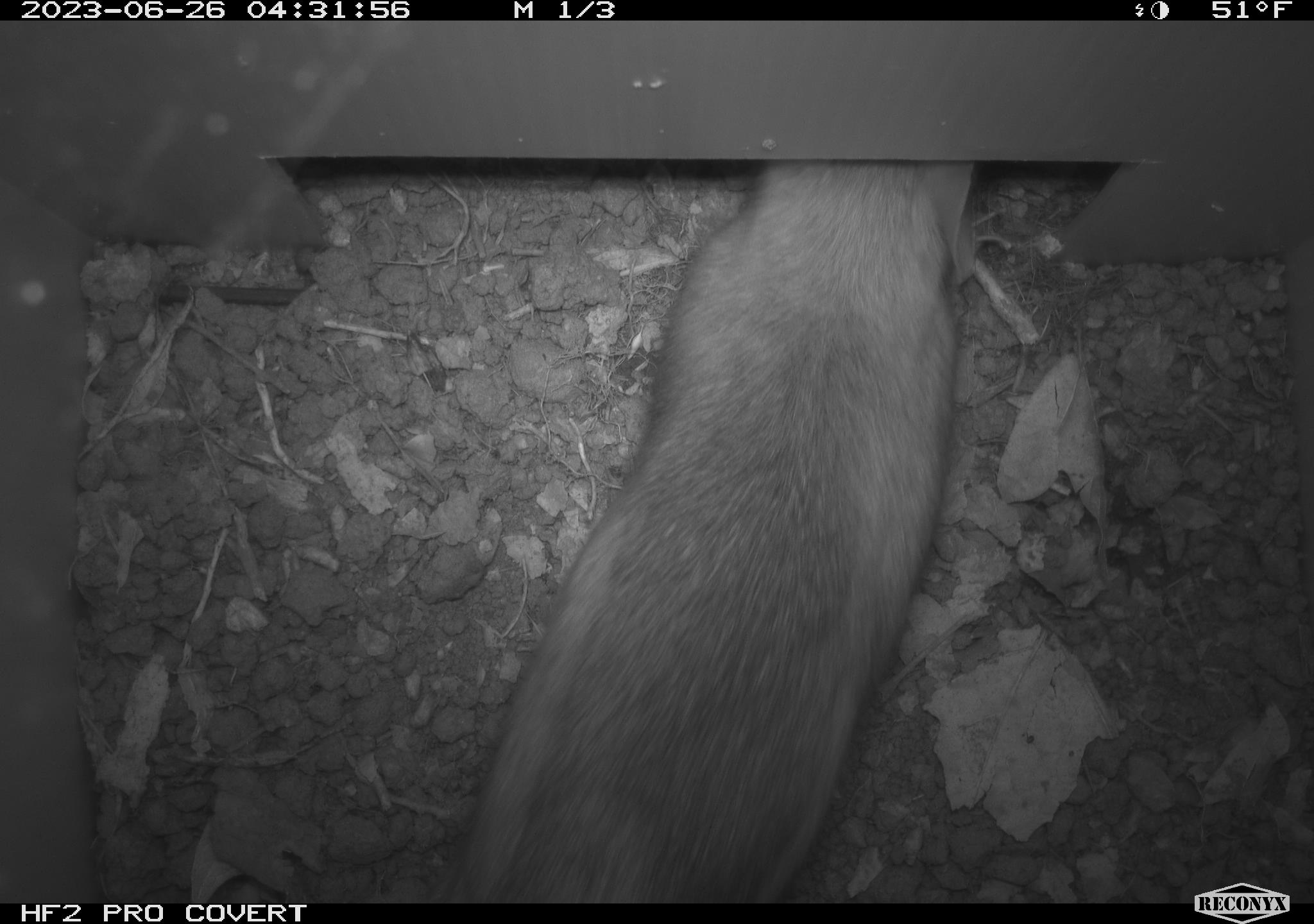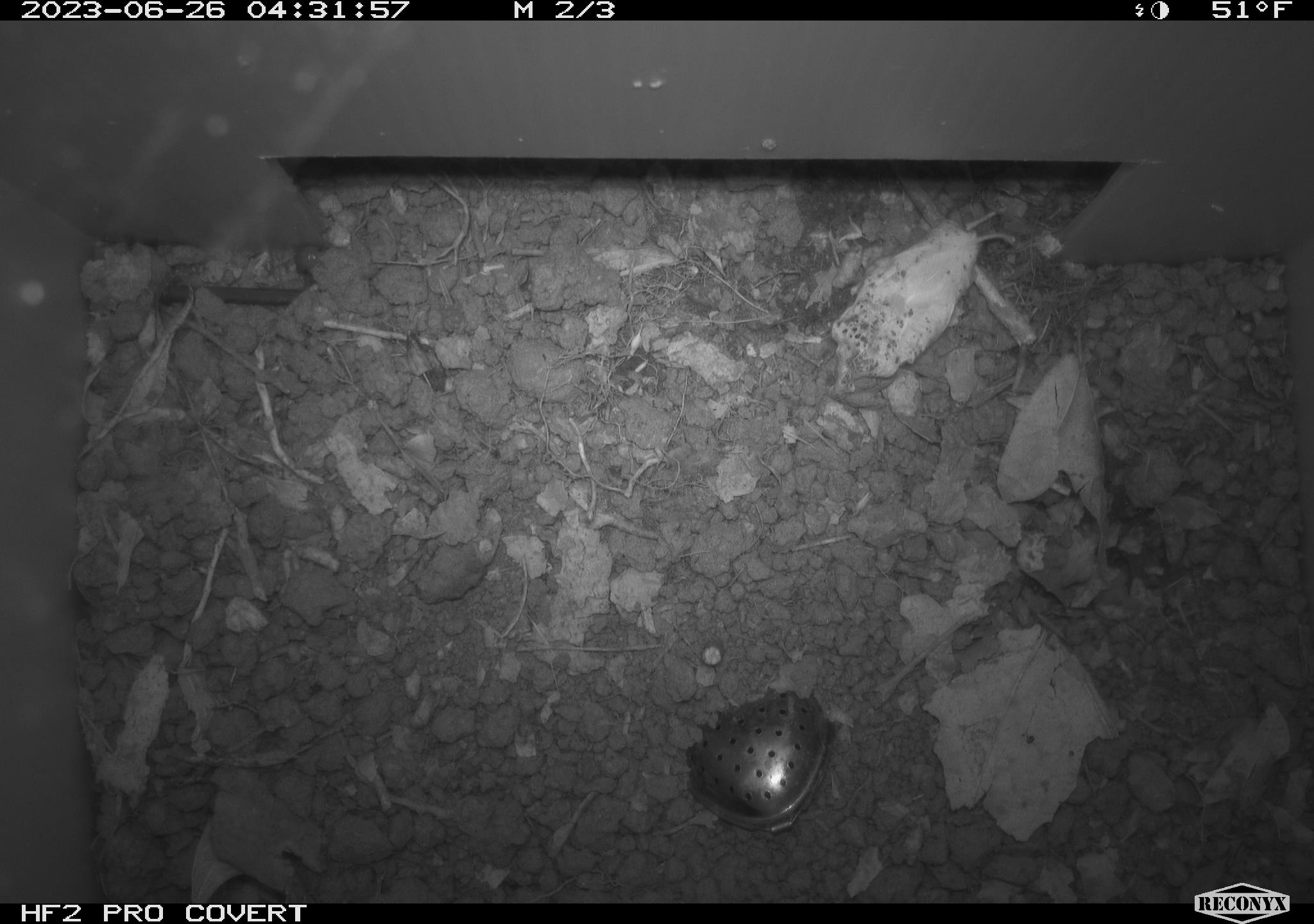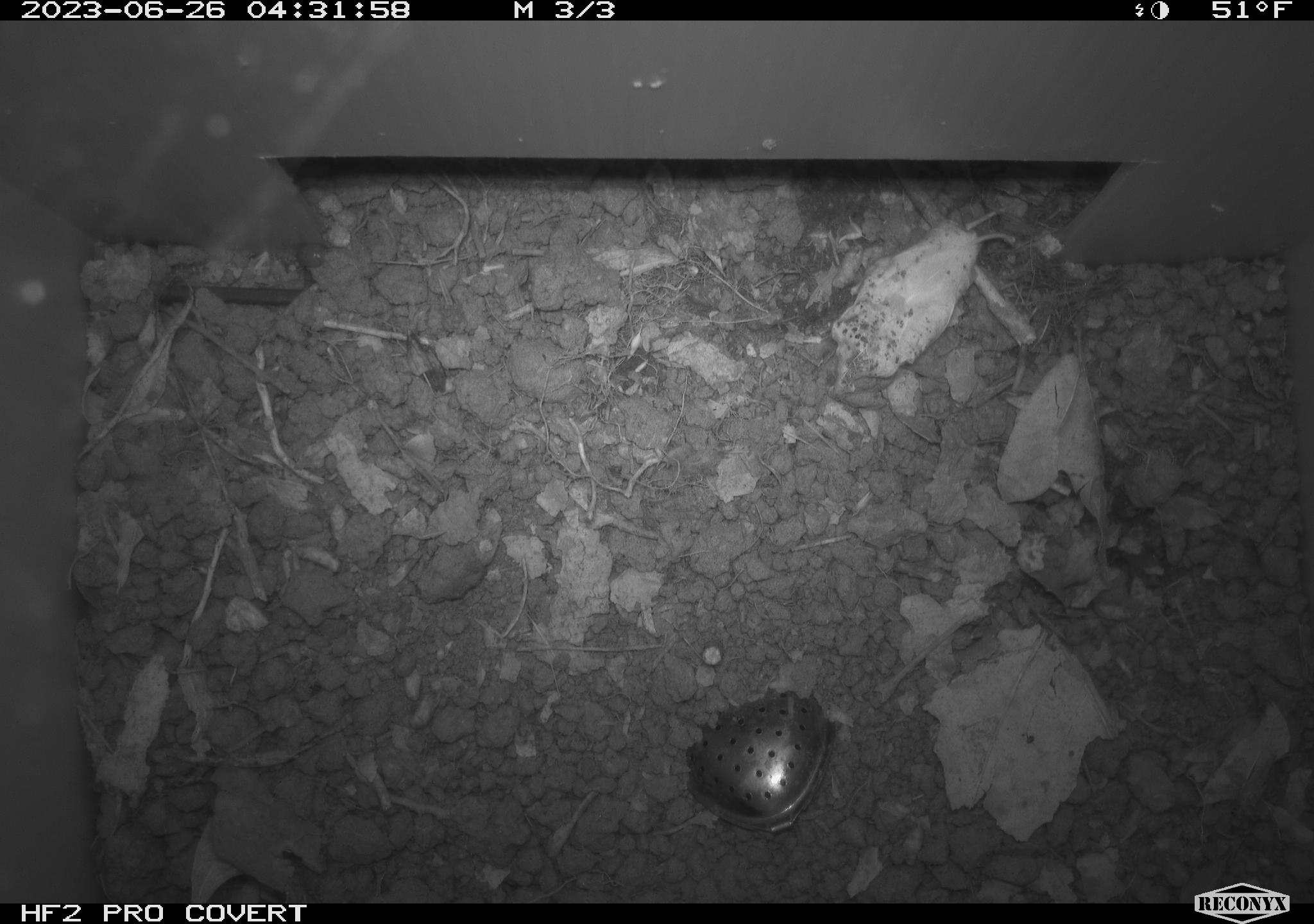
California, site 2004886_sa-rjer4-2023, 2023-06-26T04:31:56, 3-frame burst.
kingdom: Animalia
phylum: Chordata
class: Mammalia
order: Rodentia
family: Cricetidae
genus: Neotoma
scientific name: Neotoma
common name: pack rat or woodrat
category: neotoma species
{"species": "neotoma species (pack rat or woodrat) (Neotoma)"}